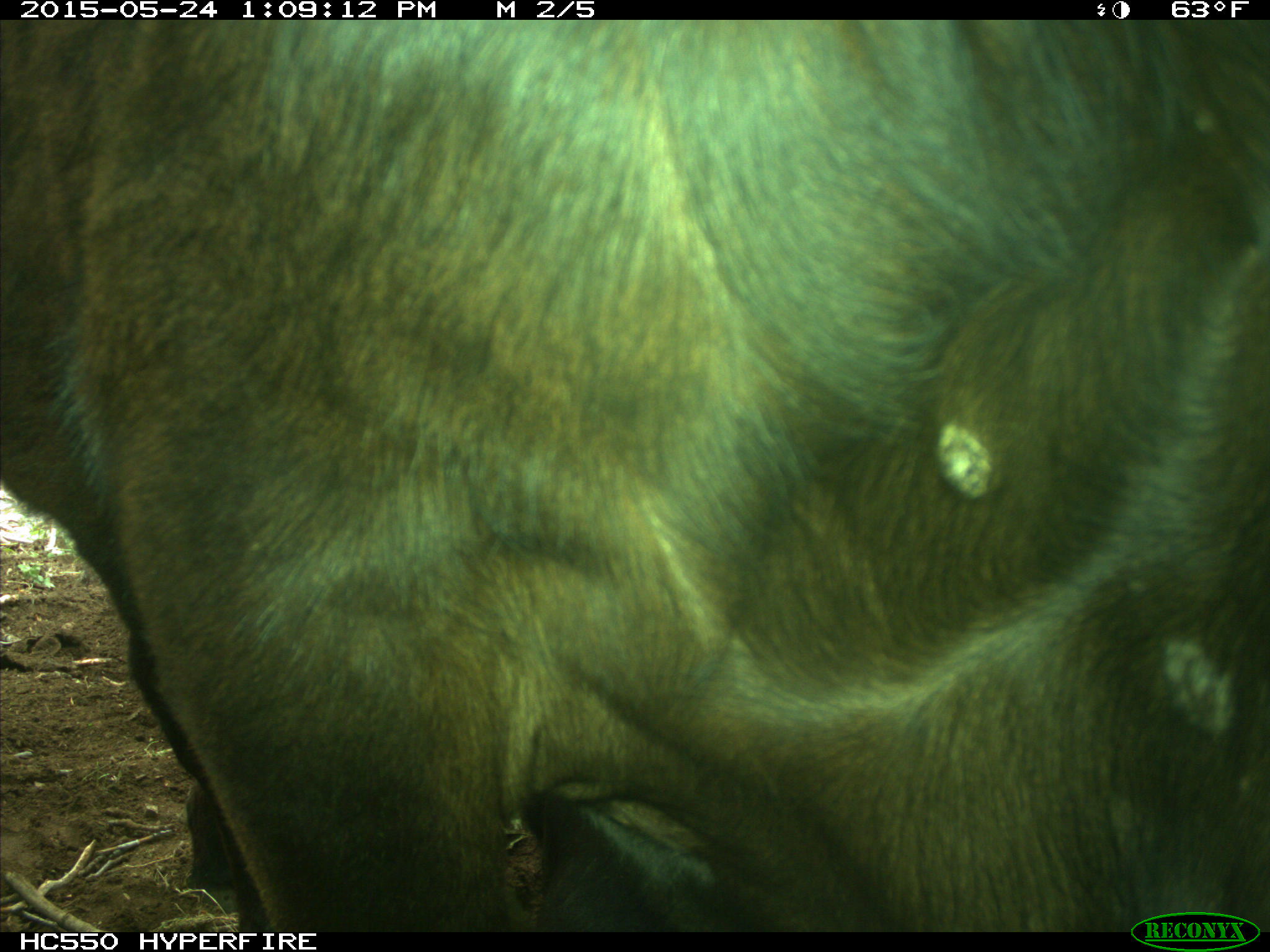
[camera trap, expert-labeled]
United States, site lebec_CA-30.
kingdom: Animalia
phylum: Chordata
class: Mammalia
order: Artiodactyla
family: Bovidae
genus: Bos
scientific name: Bos taurus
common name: domestic cow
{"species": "Bos taurus (domestic cow)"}